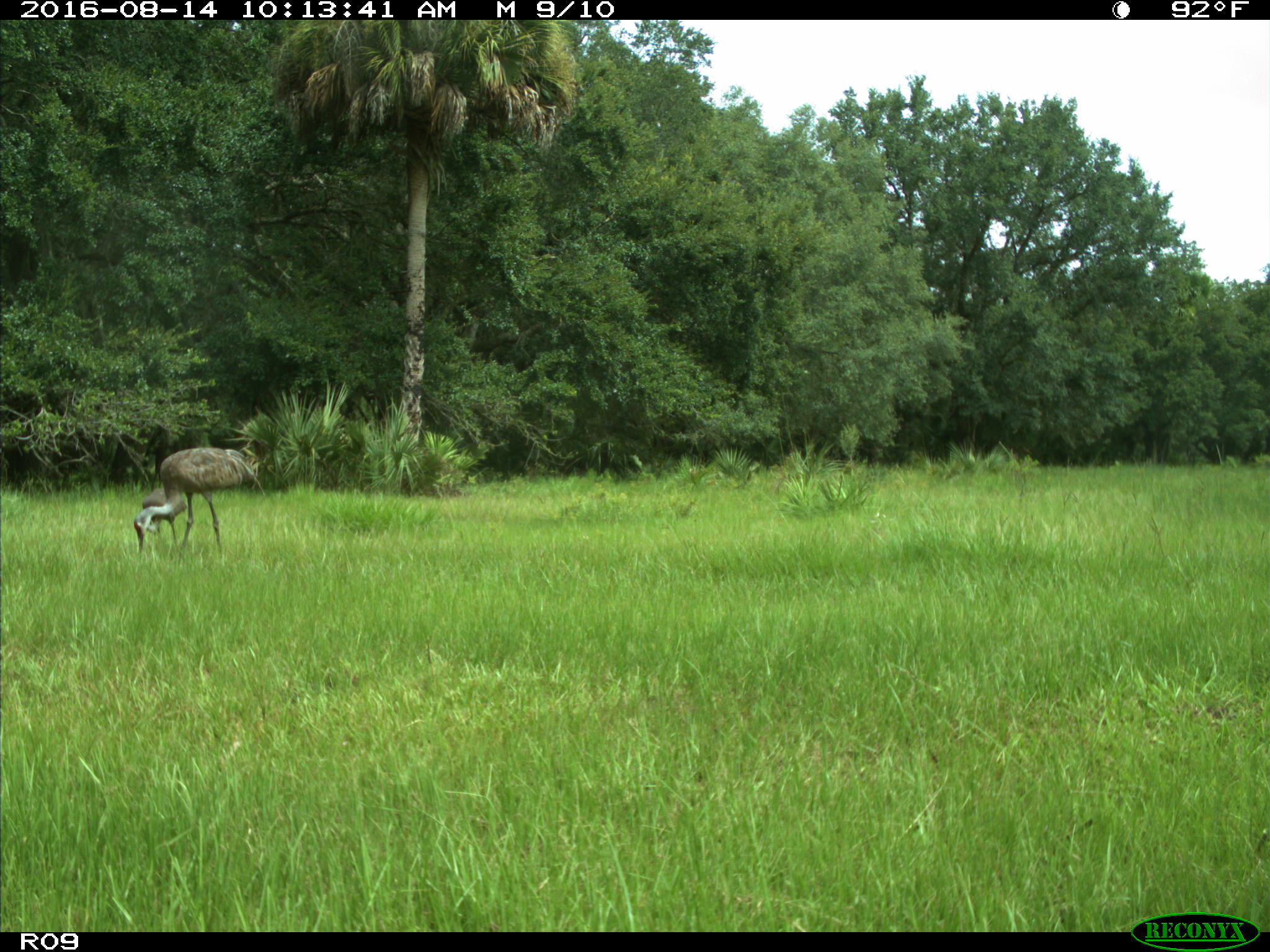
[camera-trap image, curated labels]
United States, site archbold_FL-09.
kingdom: Animalia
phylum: Chordata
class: Aves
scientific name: Aves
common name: birds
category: unidentified bird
Unidentified bird (birds) (Aves).